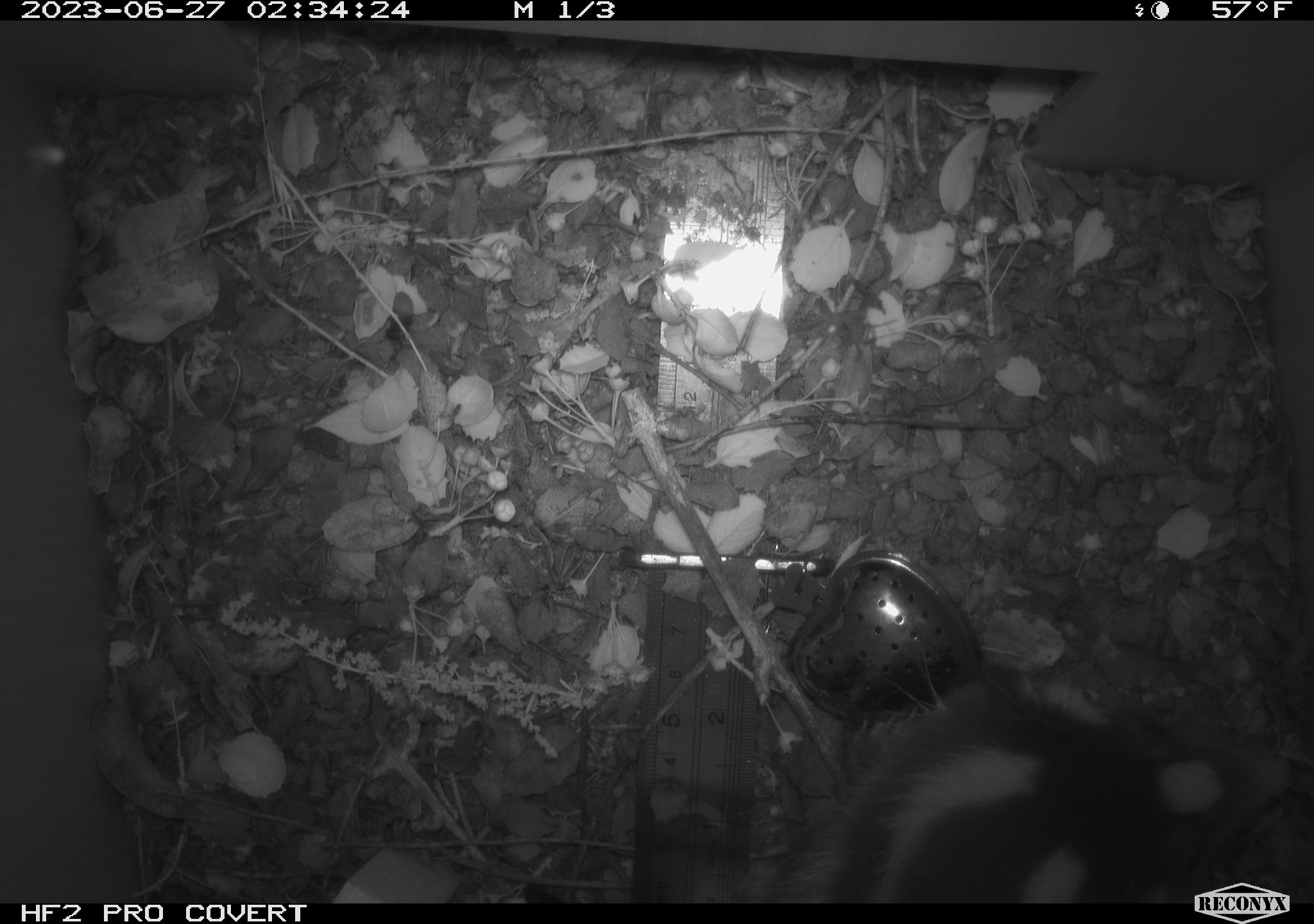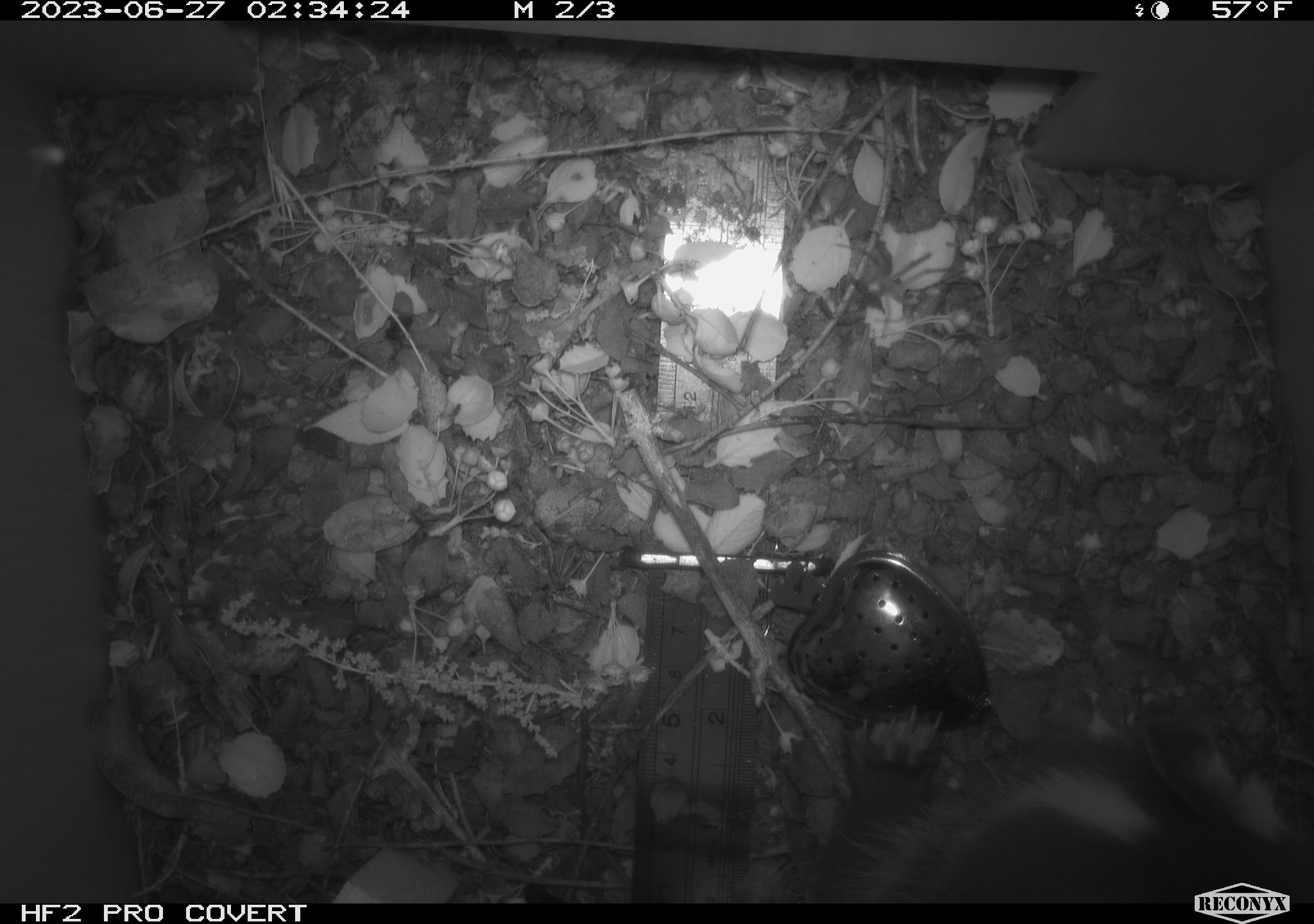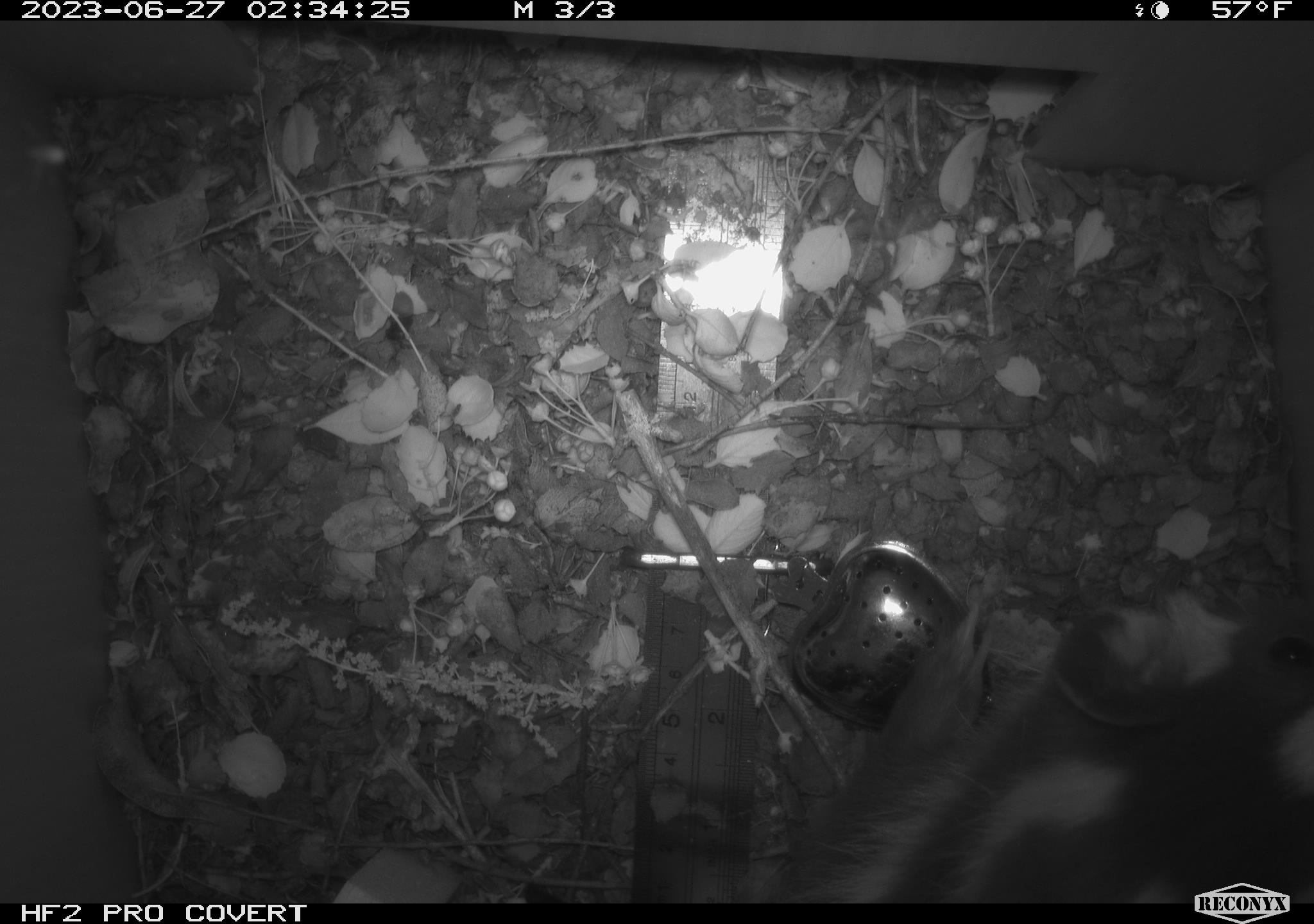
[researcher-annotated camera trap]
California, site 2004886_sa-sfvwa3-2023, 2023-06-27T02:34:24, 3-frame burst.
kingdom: Animalia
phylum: Chordata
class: Mammalia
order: Carnivora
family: Mephitidae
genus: Spilogale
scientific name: Spilogale gracilis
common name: western spotted skunk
Western spotted skunk (Spilogale gracilis).